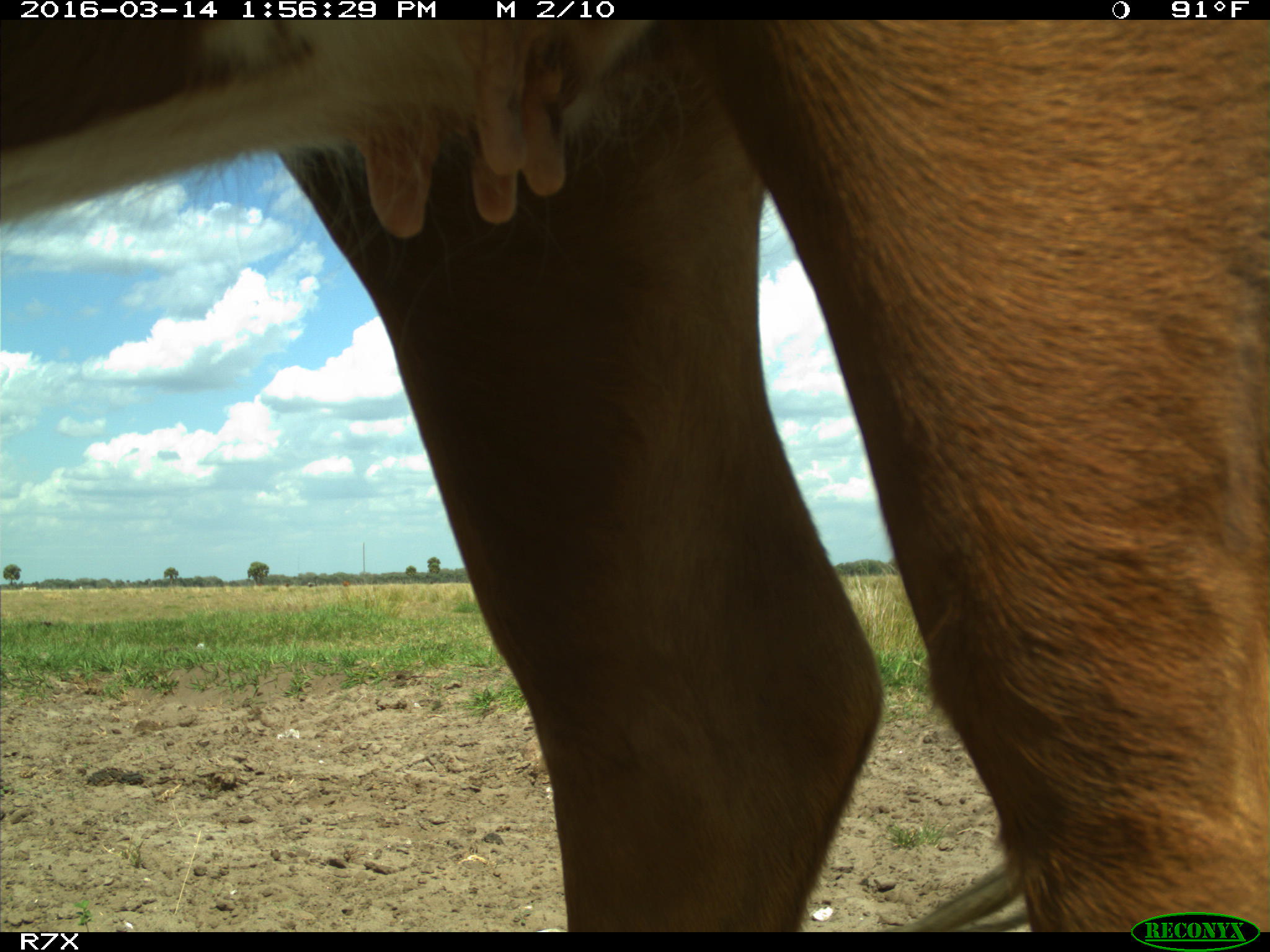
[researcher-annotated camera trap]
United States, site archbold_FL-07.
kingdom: Animalia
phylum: Chordata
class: Mammalia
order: Artiodactyla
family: Bovidae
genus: Bos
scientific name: Bos taurus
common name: domestic cow